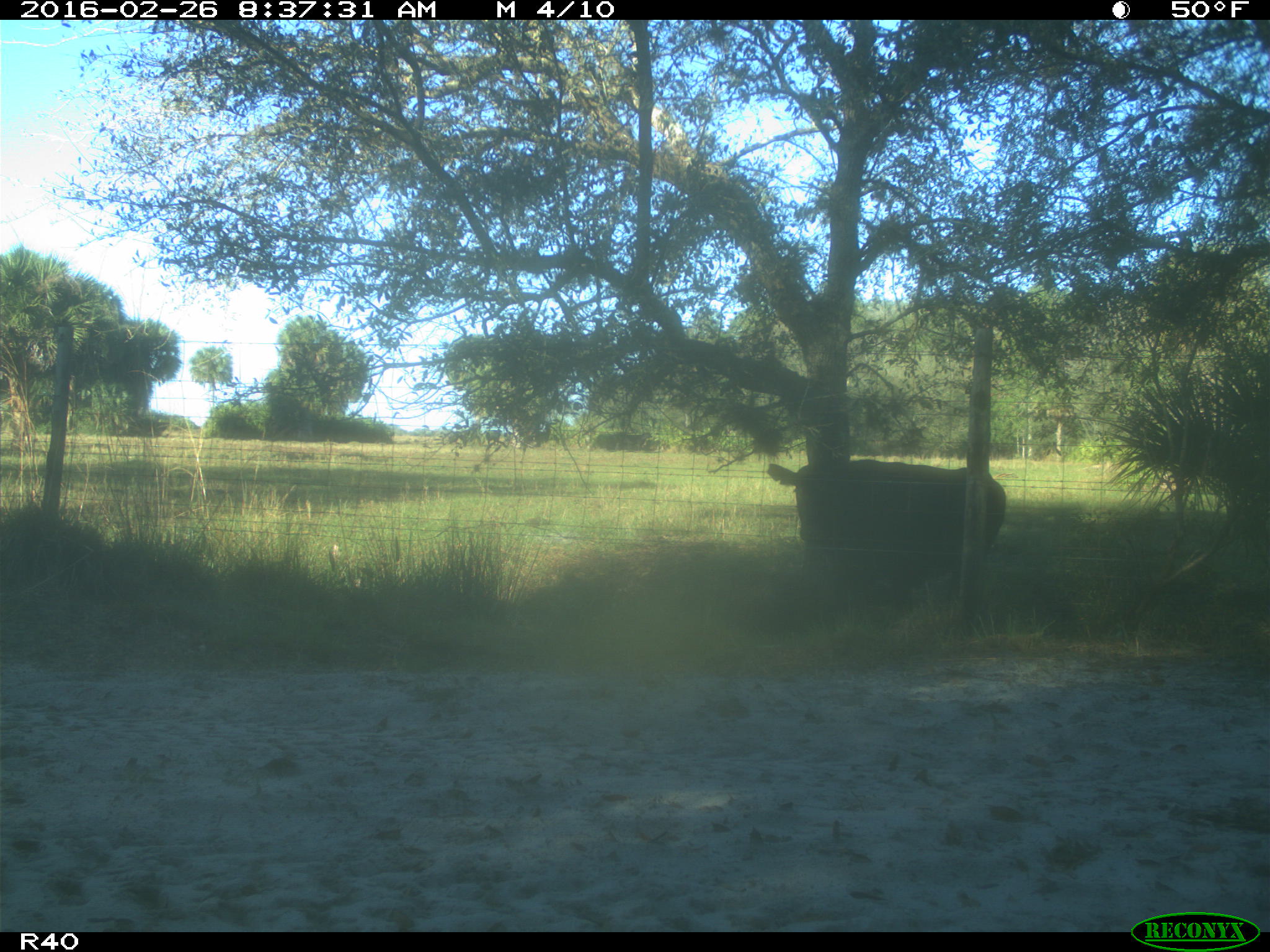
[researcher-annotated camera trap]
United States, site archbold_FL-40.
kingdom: Animalia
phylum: Chordata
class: Mammalia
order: Artiodactyla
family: Bovidae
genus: Bos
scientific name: Bos taurus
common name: domestic cow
Bos taurus (domestic cow).